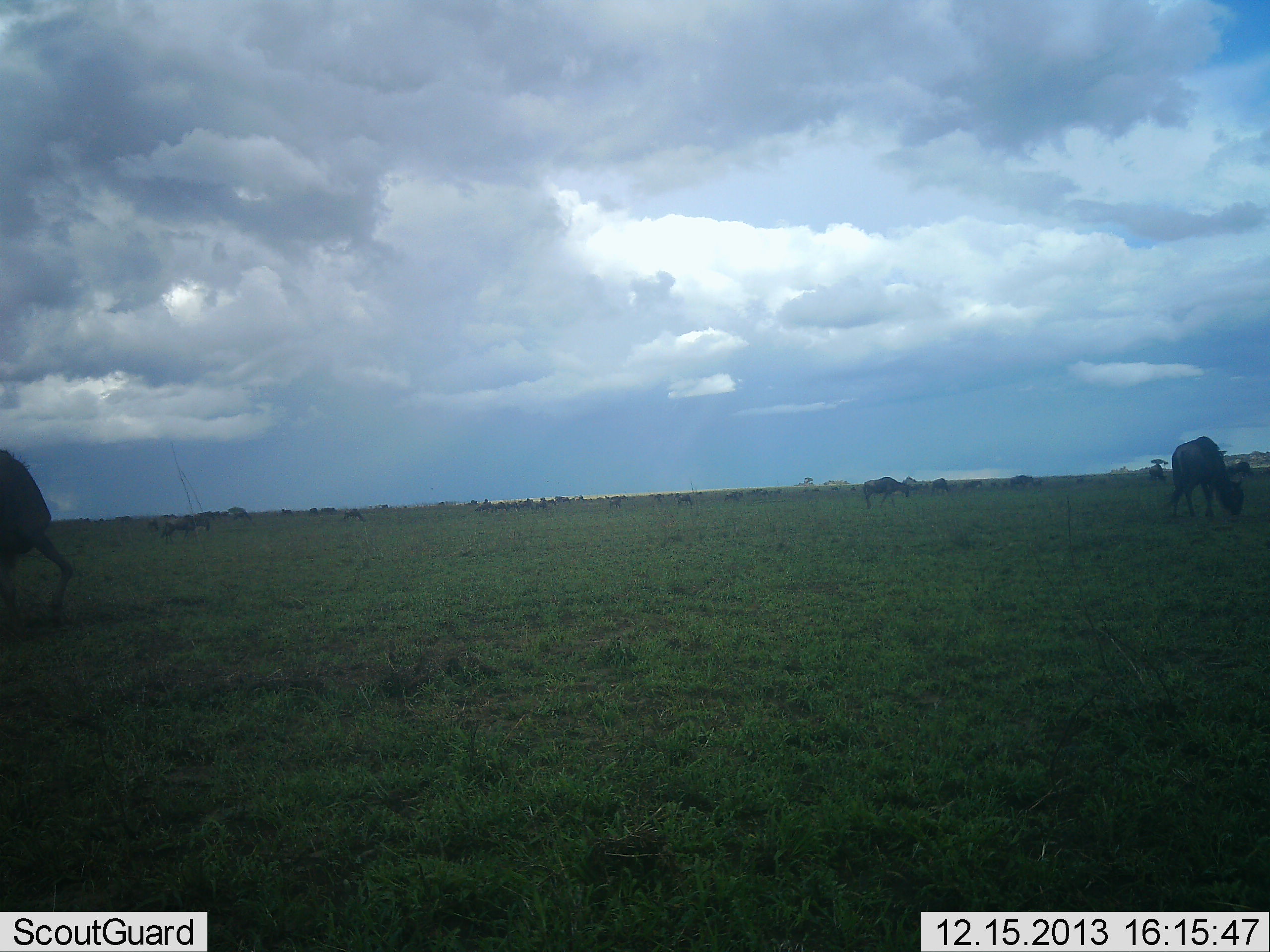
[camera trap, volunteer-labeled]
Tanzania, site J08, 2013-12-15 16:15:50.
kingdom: Animalia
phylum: Chordata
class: Mammalia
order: Artiodactyla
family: Bovidae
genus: Connochaetes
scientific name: Connochaetes taurinus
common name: blue wildebeest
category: wildebeest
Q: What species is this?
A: Wildebeest (blue wildebeest) (Connochaetes taurinus).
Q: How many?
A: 11-50.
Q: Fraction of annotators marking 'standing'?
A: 45%.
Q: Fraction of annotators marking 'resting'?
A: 0%.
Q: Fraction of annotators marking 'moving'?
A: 9%.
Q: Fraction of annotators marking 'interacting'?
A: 0%.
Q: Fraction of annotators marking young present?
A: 0%.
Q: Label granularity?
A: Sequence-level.